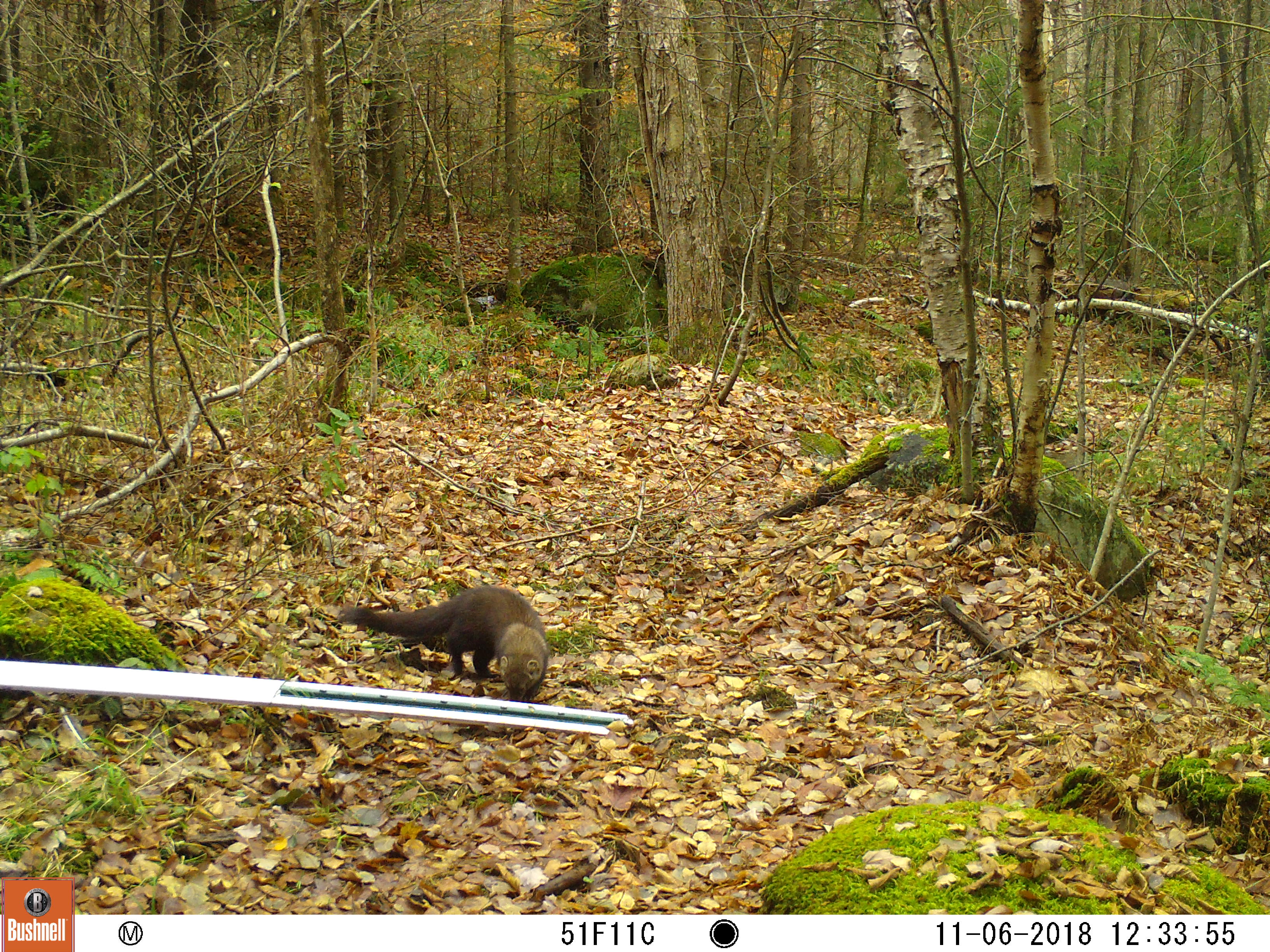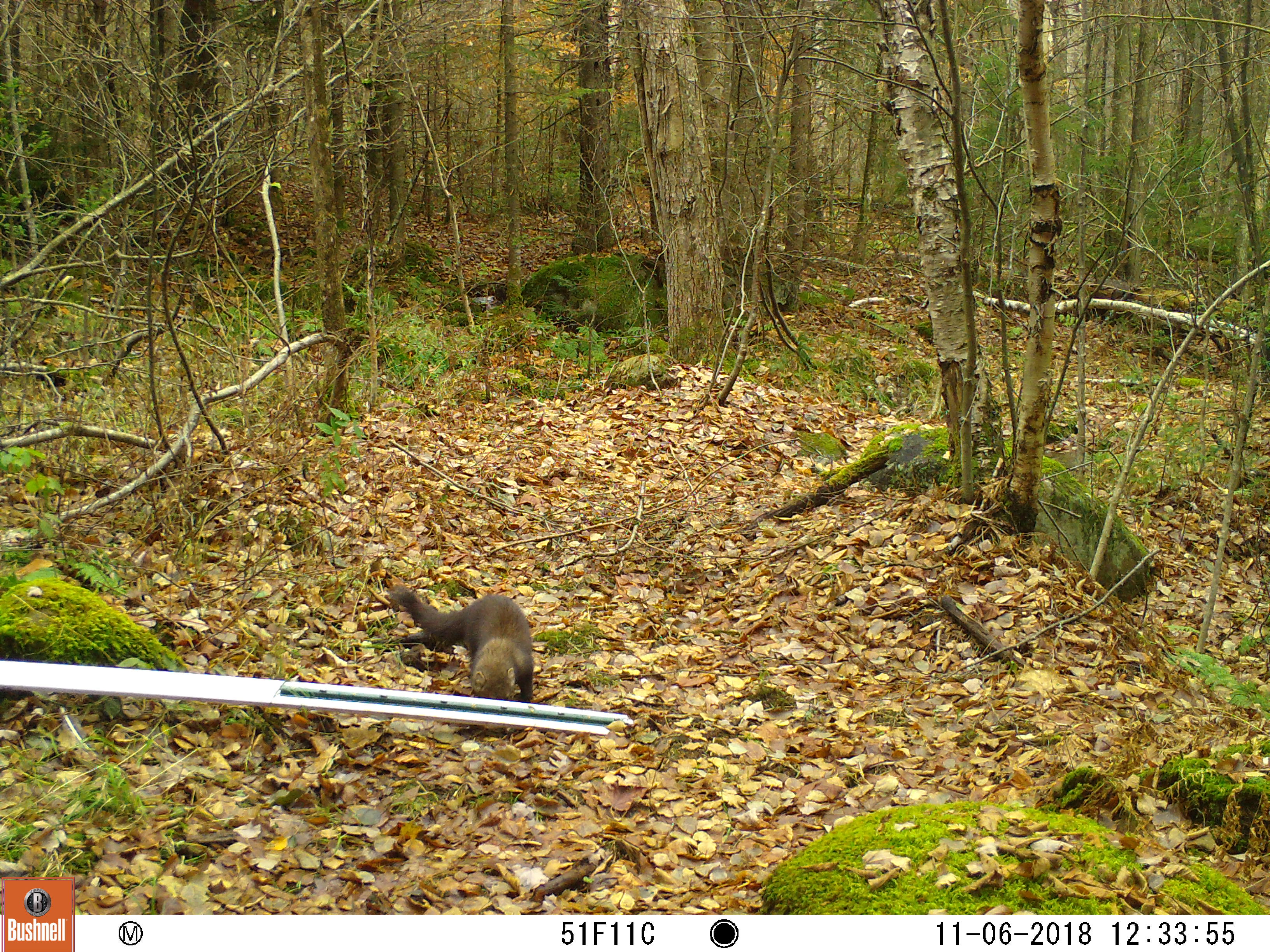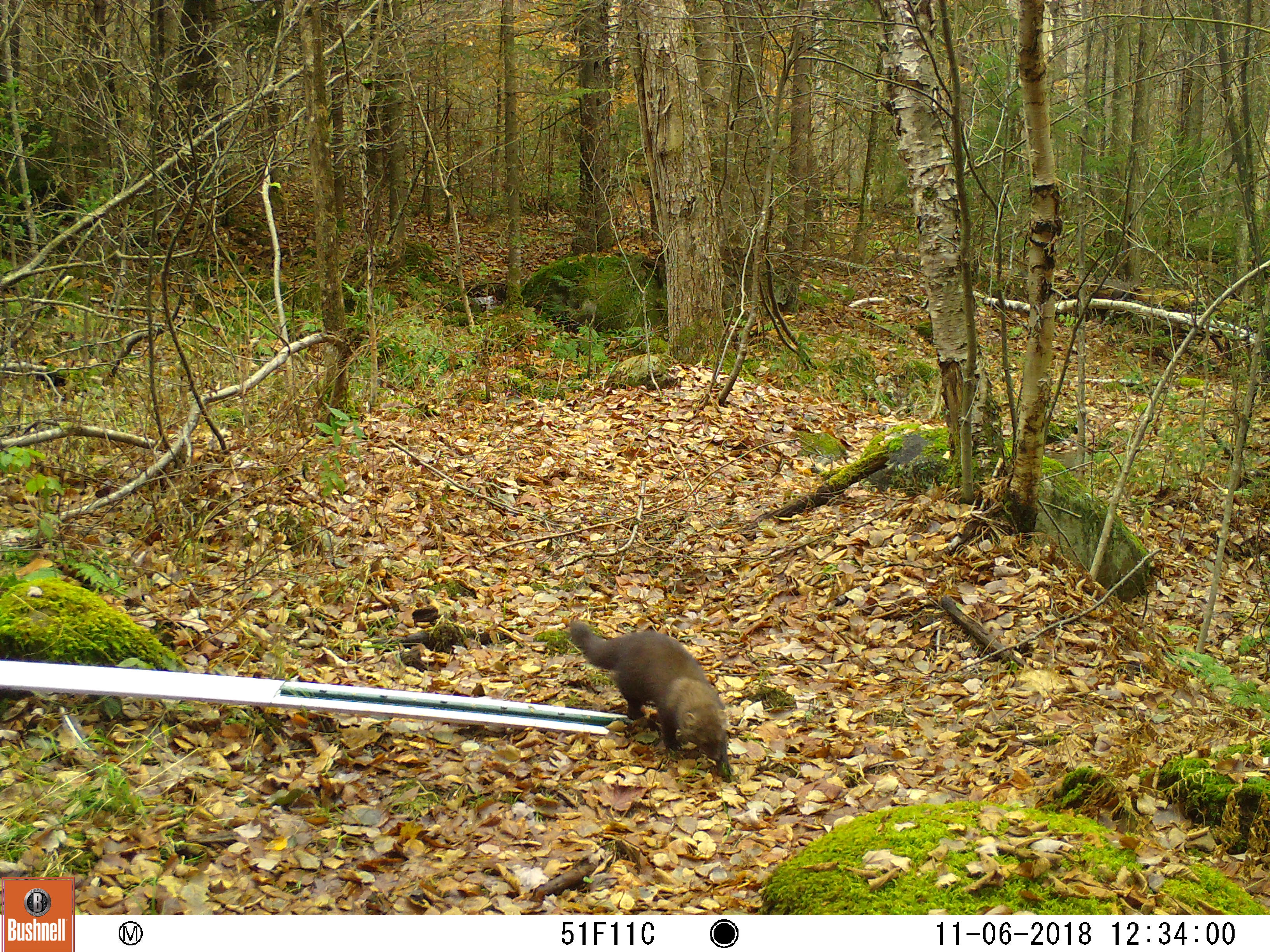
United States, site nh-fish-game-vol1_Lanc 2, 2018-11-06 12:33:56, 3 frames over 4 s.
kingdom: Animalia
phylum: Chordata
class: Mammalia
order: Carnivora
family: Mustelidae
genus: Pekania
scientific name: Pekania pennanti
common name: fisher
Fisher (Pekania pennanti).